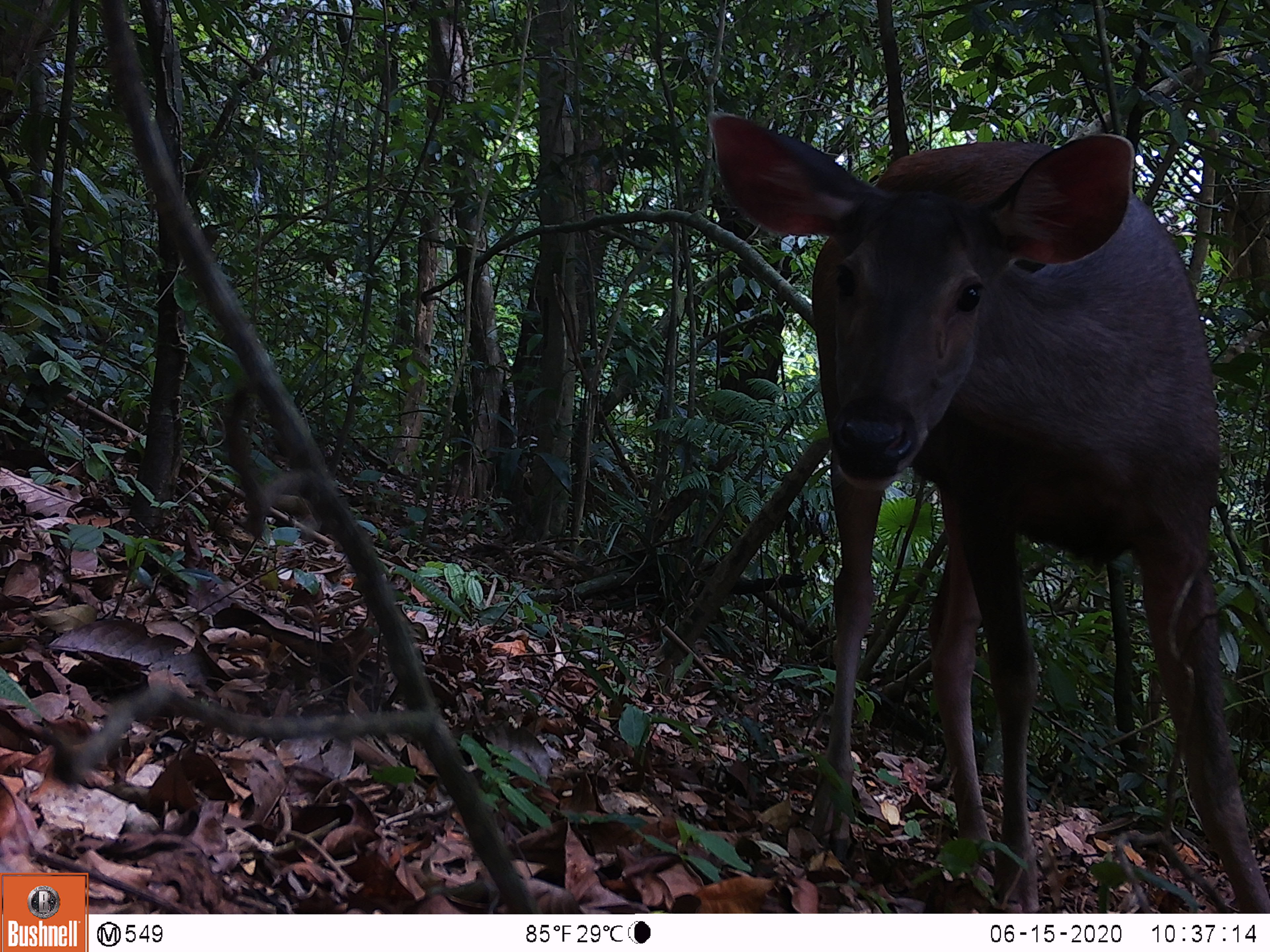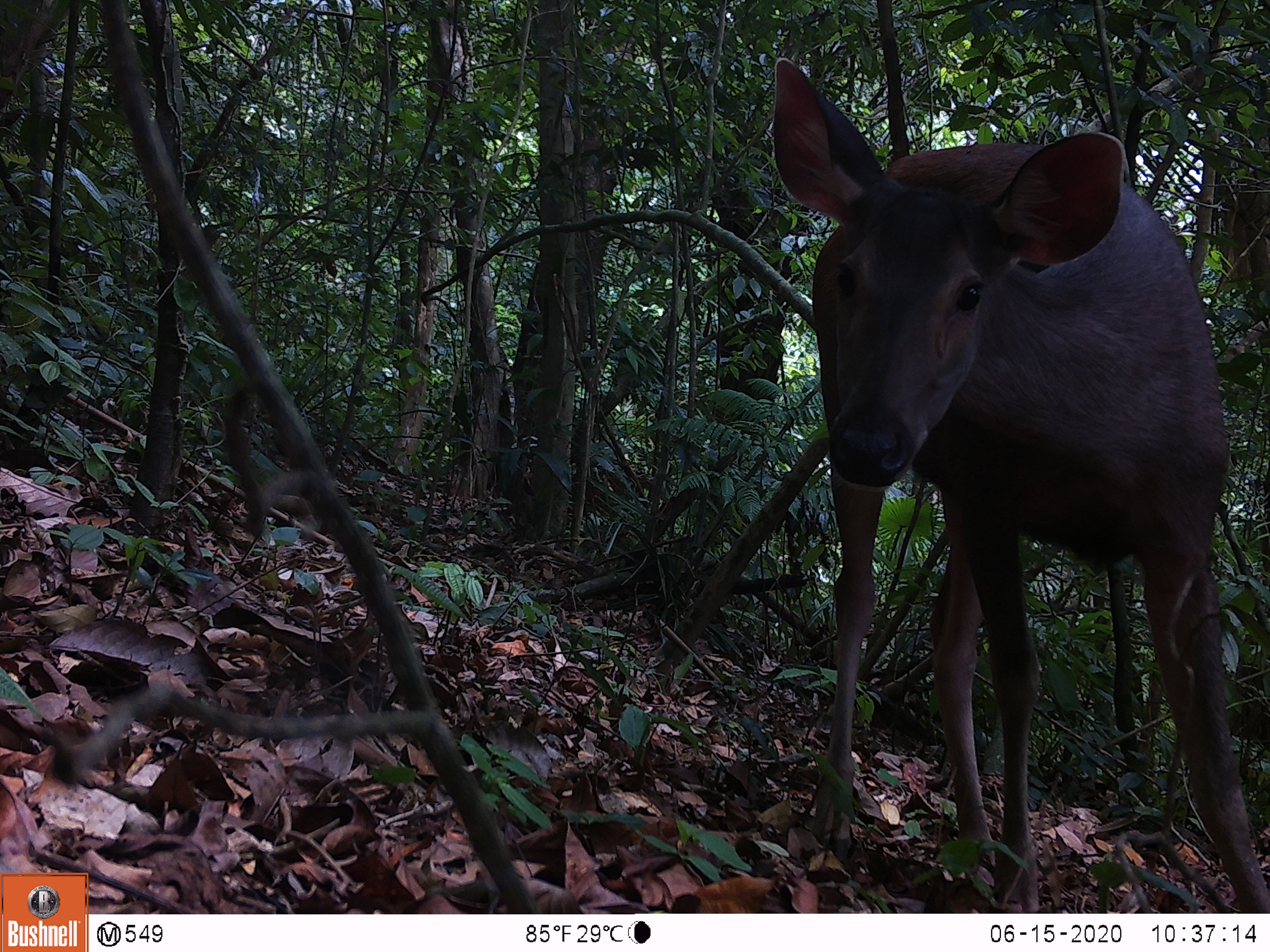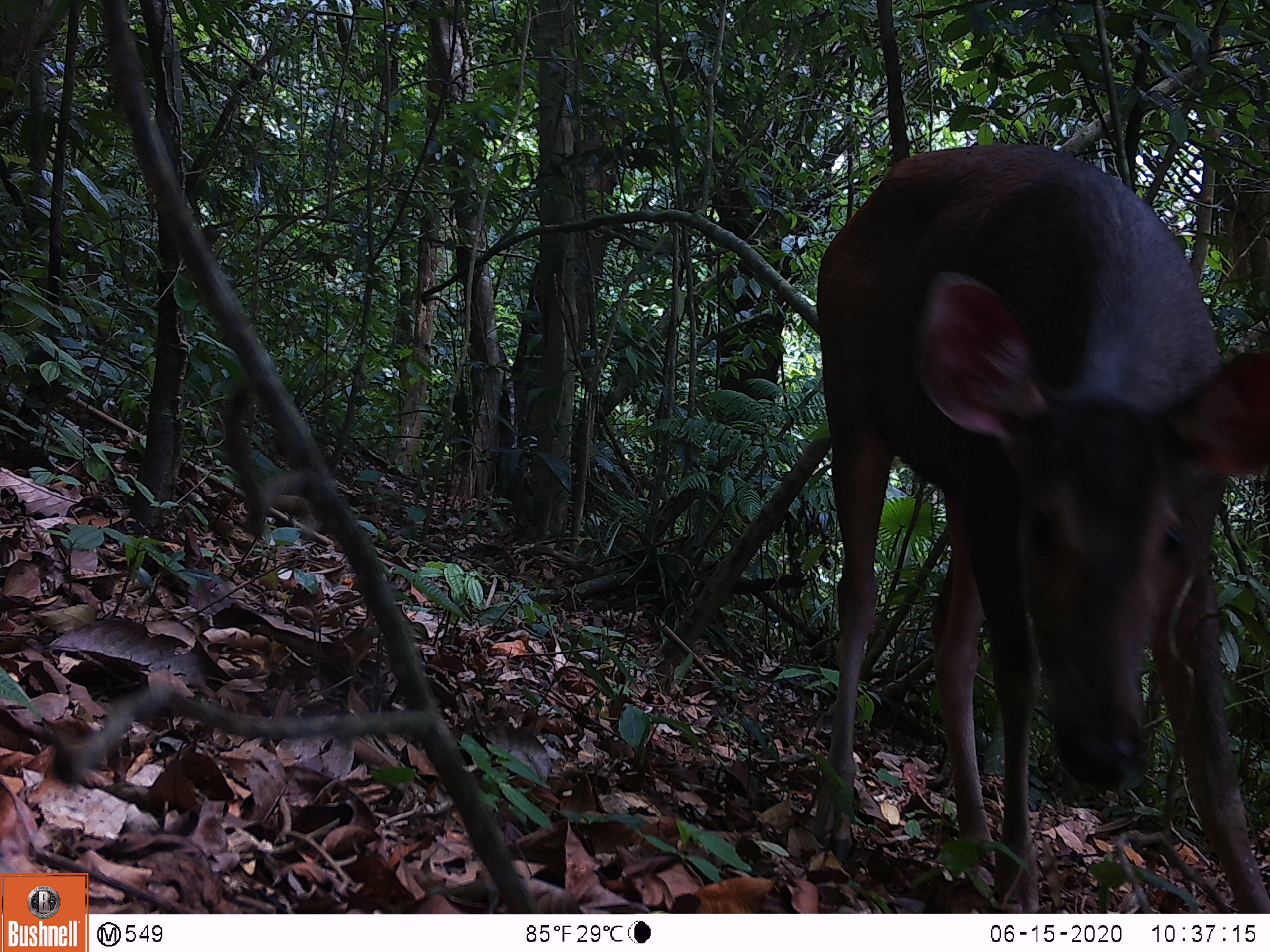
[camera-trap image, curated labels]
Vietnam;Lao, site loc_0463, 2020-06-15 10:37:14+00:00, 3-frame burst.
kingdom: Animalia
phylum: Chordata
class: Mammalia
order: Artiodactyla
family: Cervidae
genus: Rusa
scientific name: Rusa unicolor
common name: sambar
Sambar (Rusa unicolor). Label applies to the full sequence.